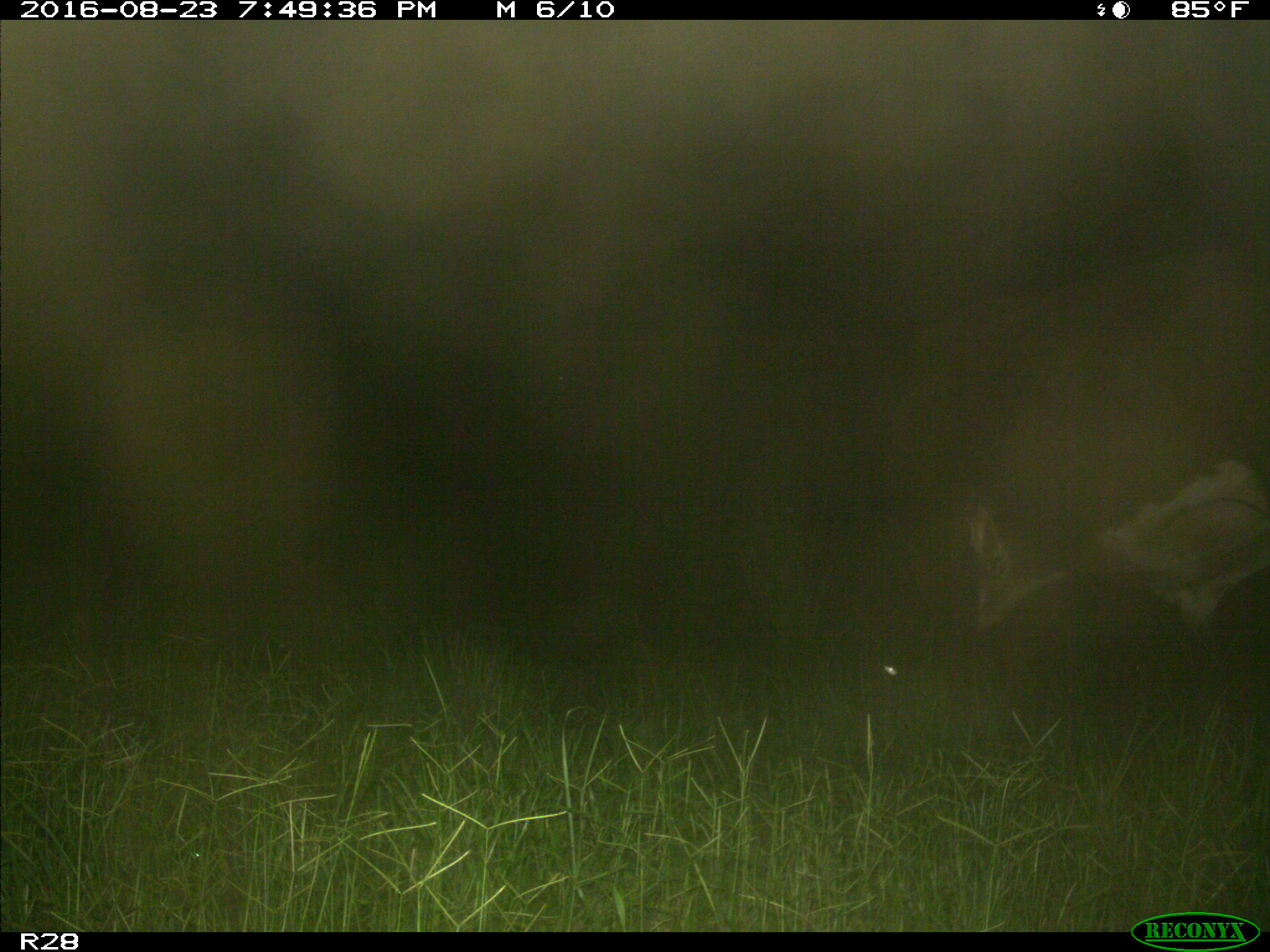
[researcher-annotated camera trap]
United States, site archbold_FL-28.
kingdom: Animalia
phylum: Chordata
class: Mammalia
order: Artiodactyla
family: Bovidae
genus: Bos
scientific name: Bos taurus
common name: domestic cow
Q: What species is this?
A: Bos taurus (domestic cow).